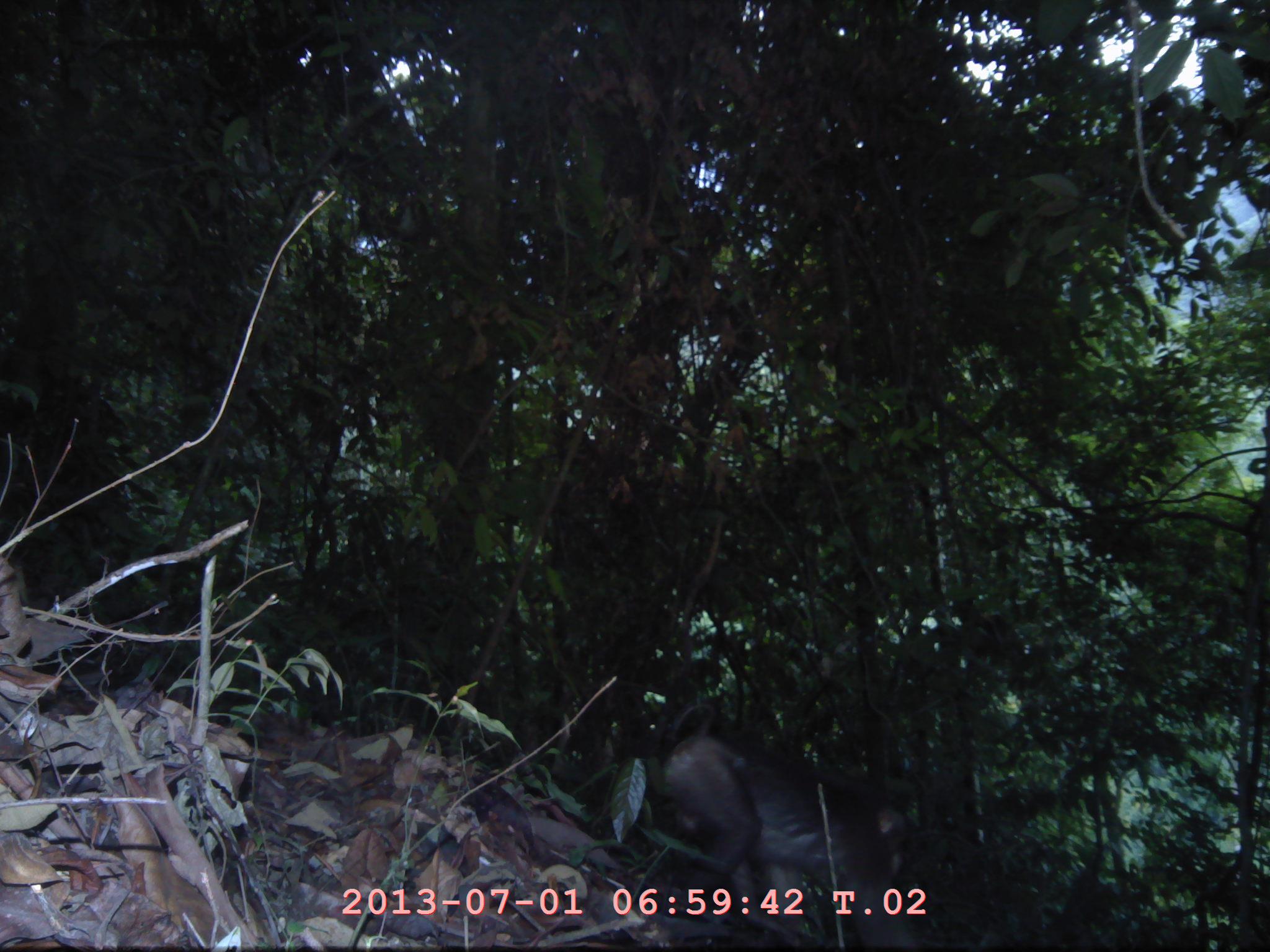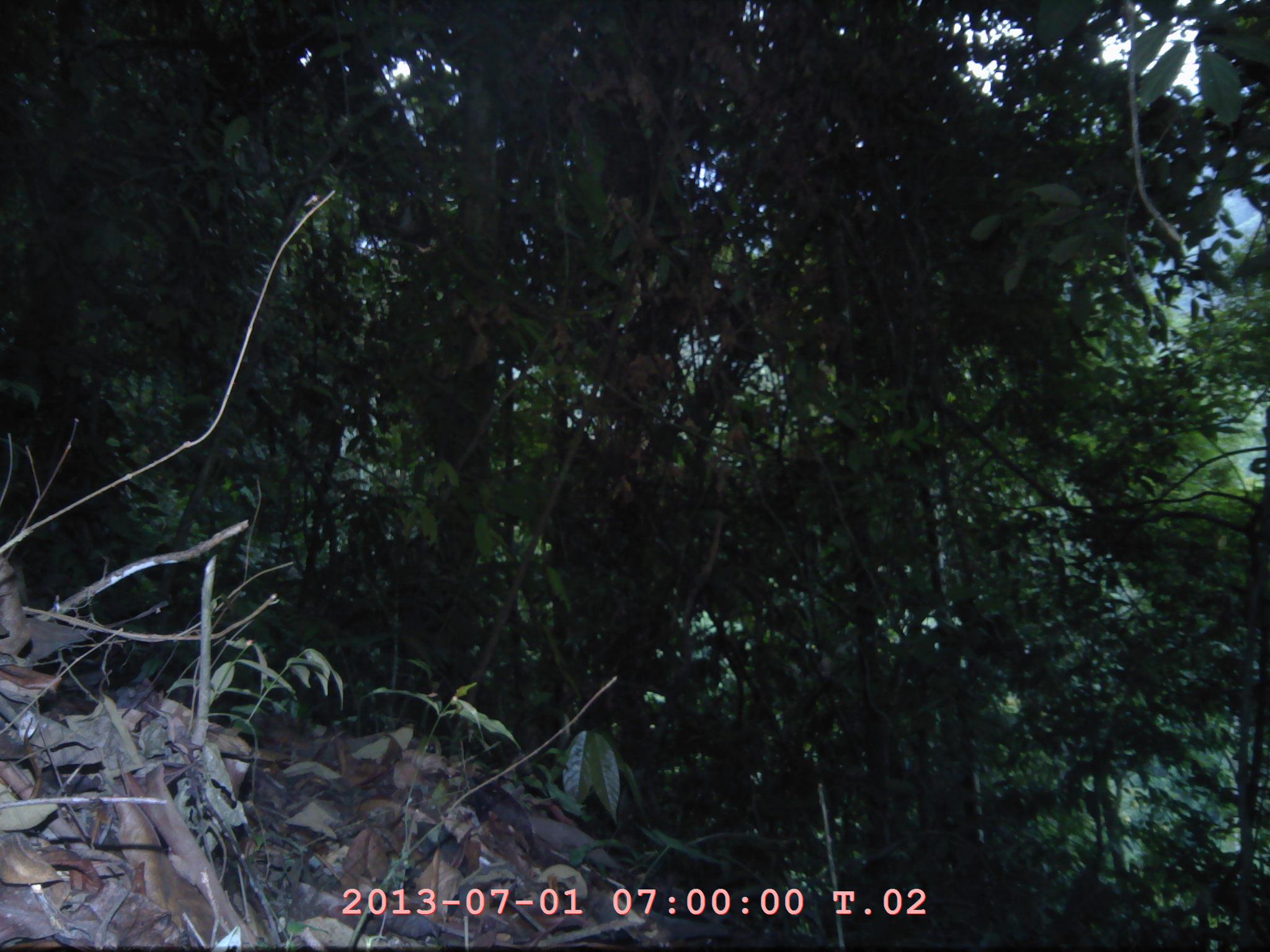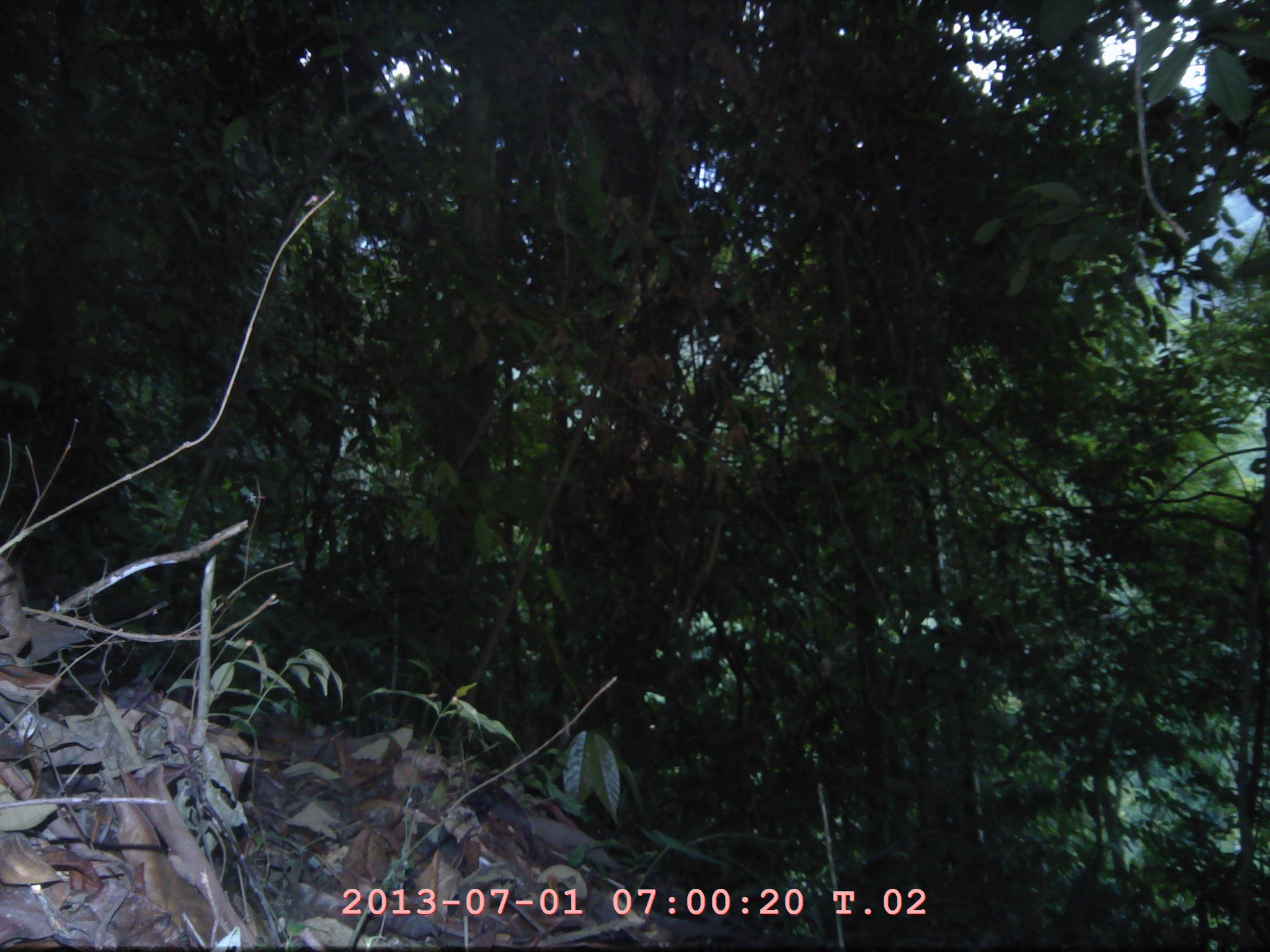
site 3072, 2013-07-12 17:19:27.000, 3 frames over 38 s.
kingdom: Animalia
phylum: Chordata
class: Mammalia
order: Primates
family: Cercopithecidae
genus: Macaca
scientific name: Macaca nemestrina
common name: southern pig-tailed macaque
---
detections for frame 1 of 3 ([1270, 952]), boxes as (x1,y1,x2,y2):
macaca nemestrina: (654,706,936,936)